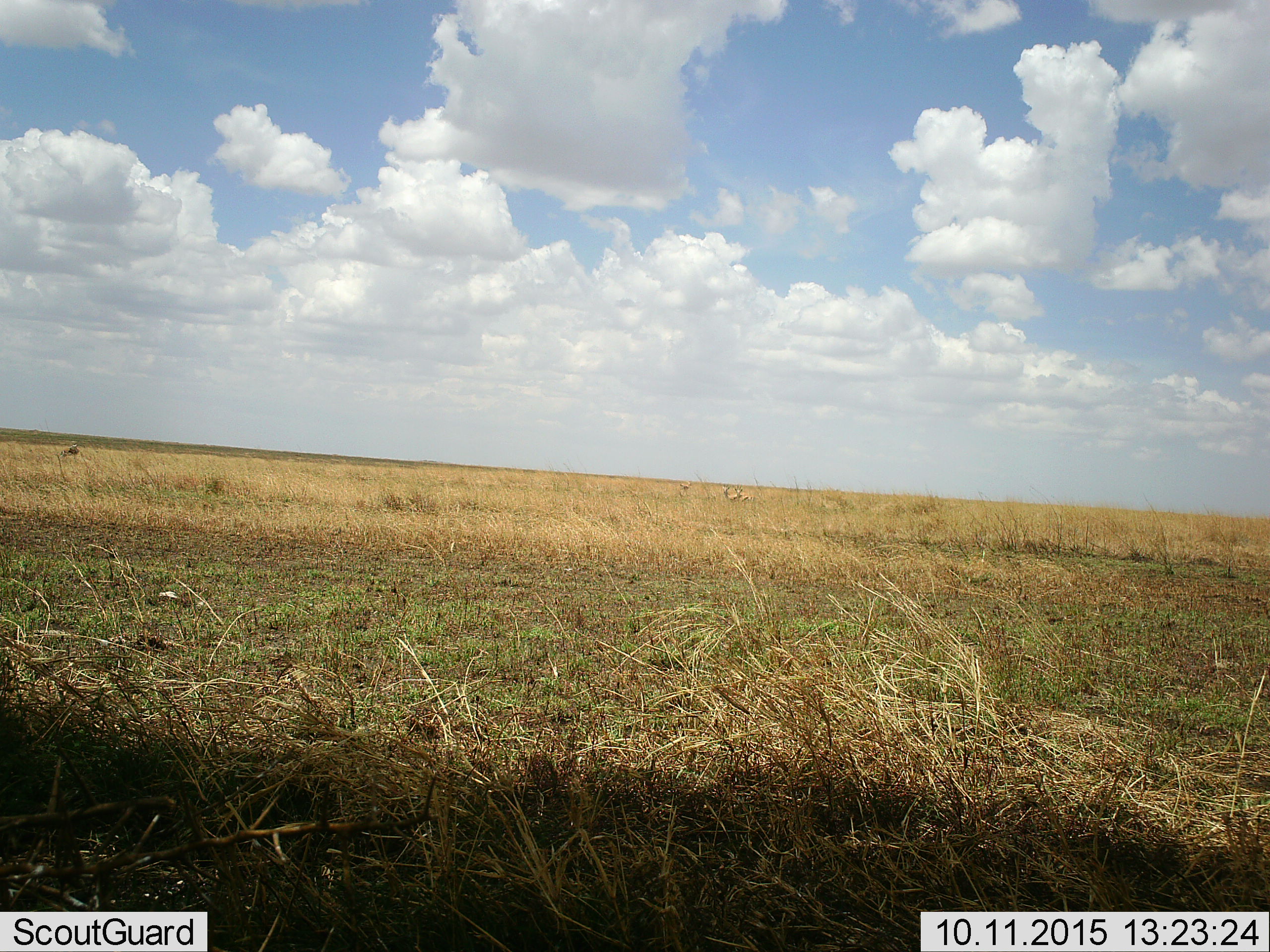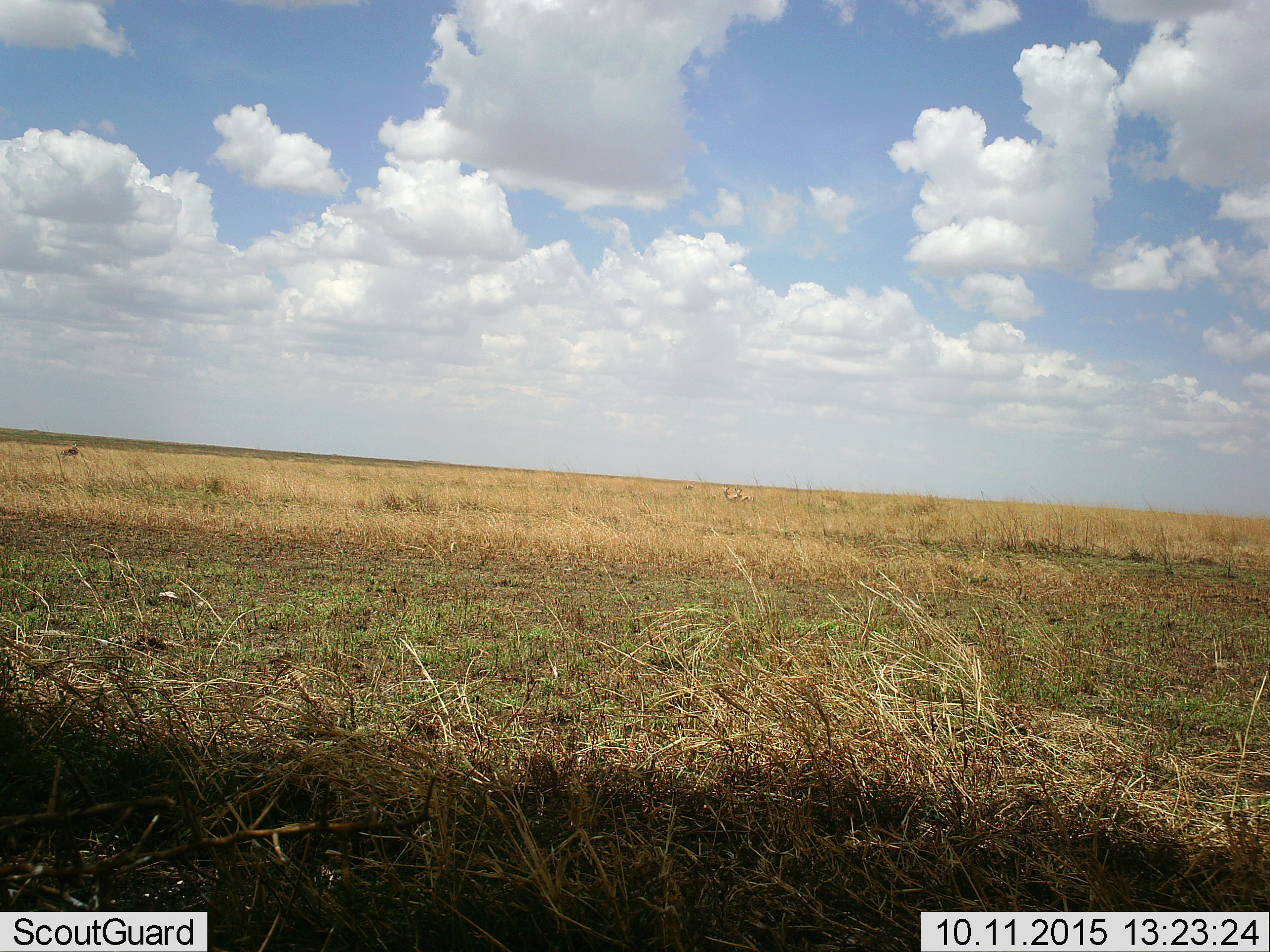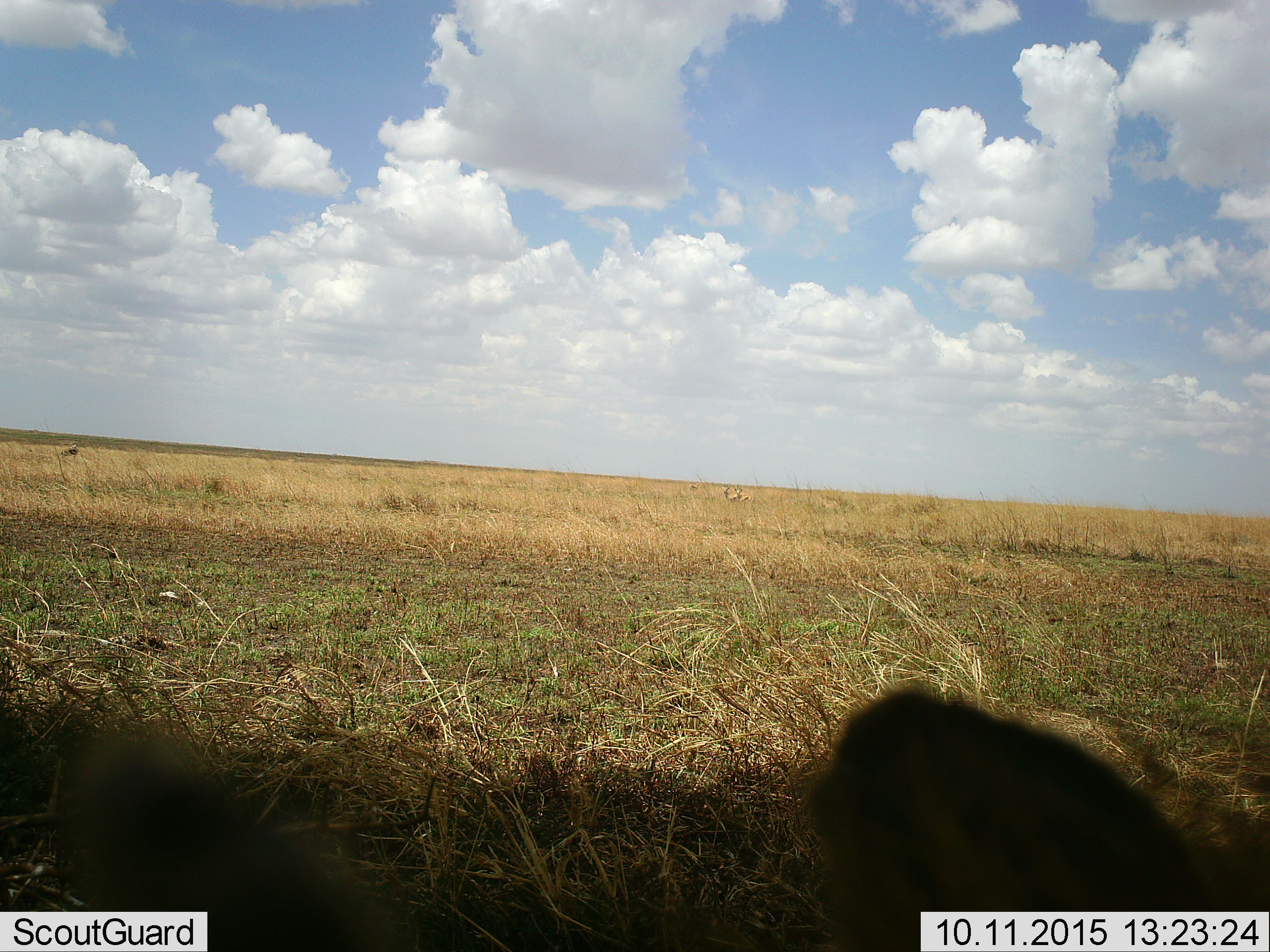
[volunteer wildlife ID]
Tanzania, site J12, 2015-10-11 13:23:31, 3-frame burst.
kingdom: Animalia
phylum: Chordata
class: Mammalia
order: Artiodactyla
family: Bovidae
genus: Eudorcas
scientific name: Eudorcas thomsonii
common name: thomson's gazelle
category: gazellethomsons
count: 5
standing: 100%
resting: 25%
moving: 25%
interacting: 25%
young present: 0%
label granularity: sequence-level